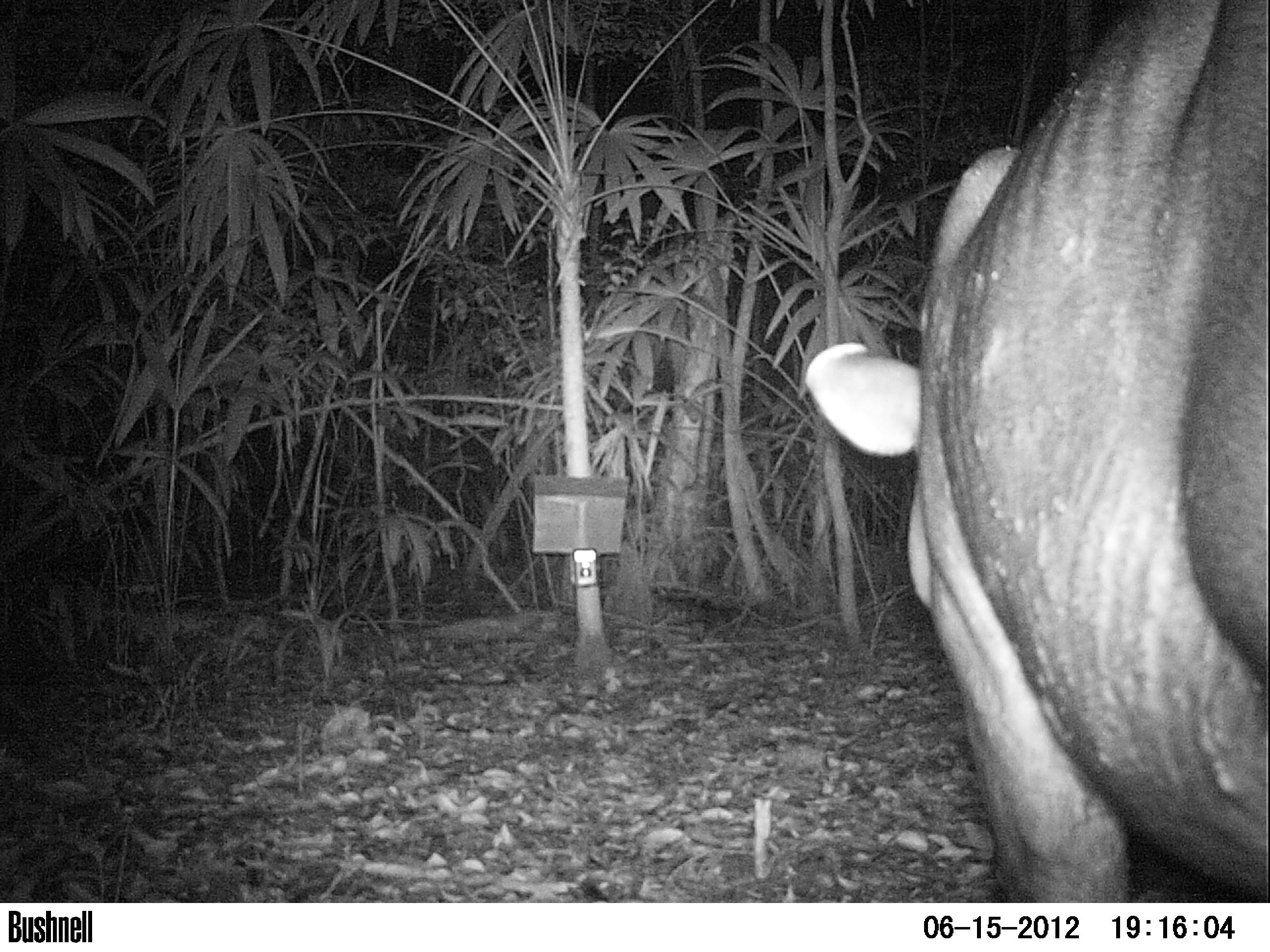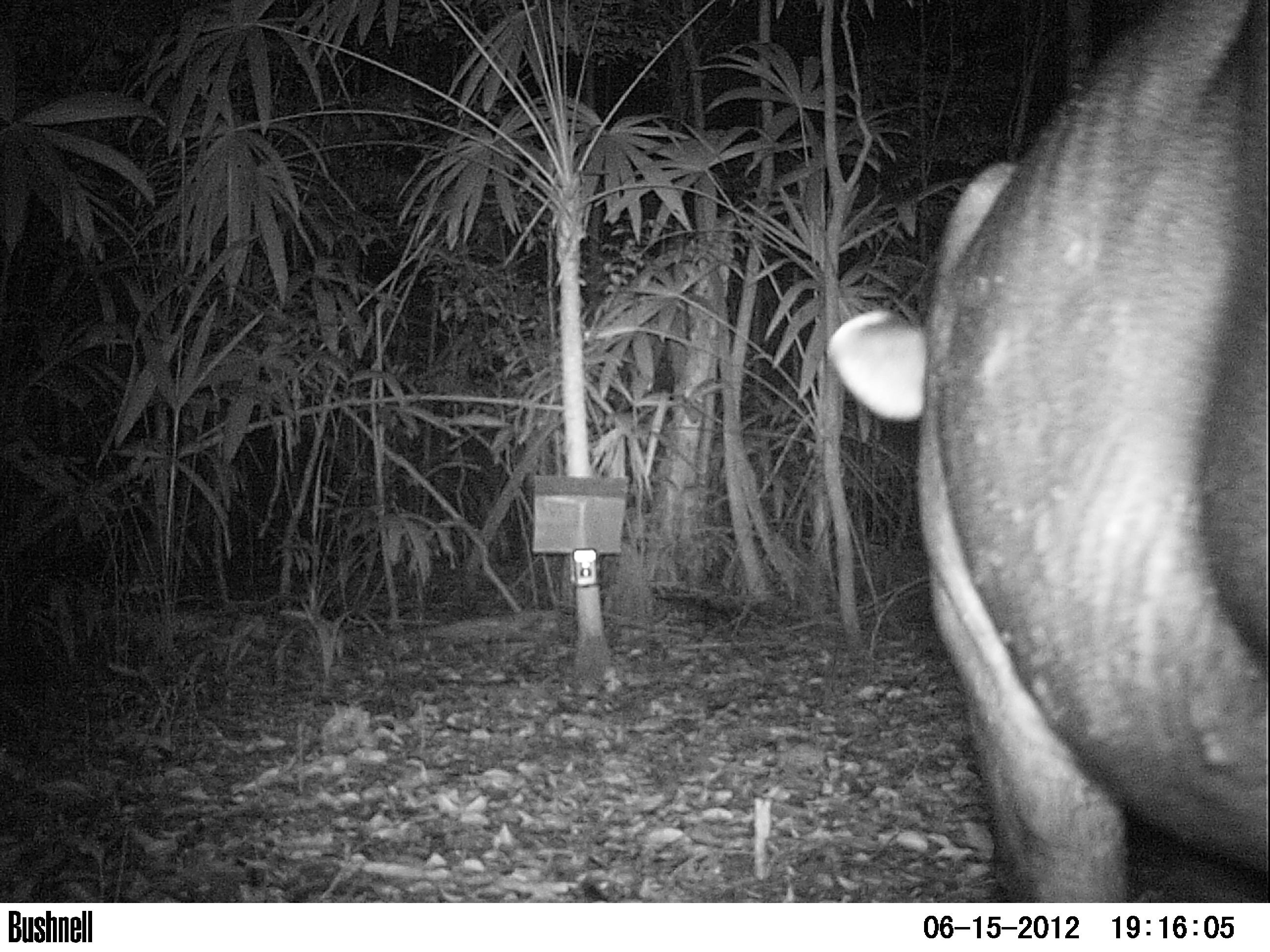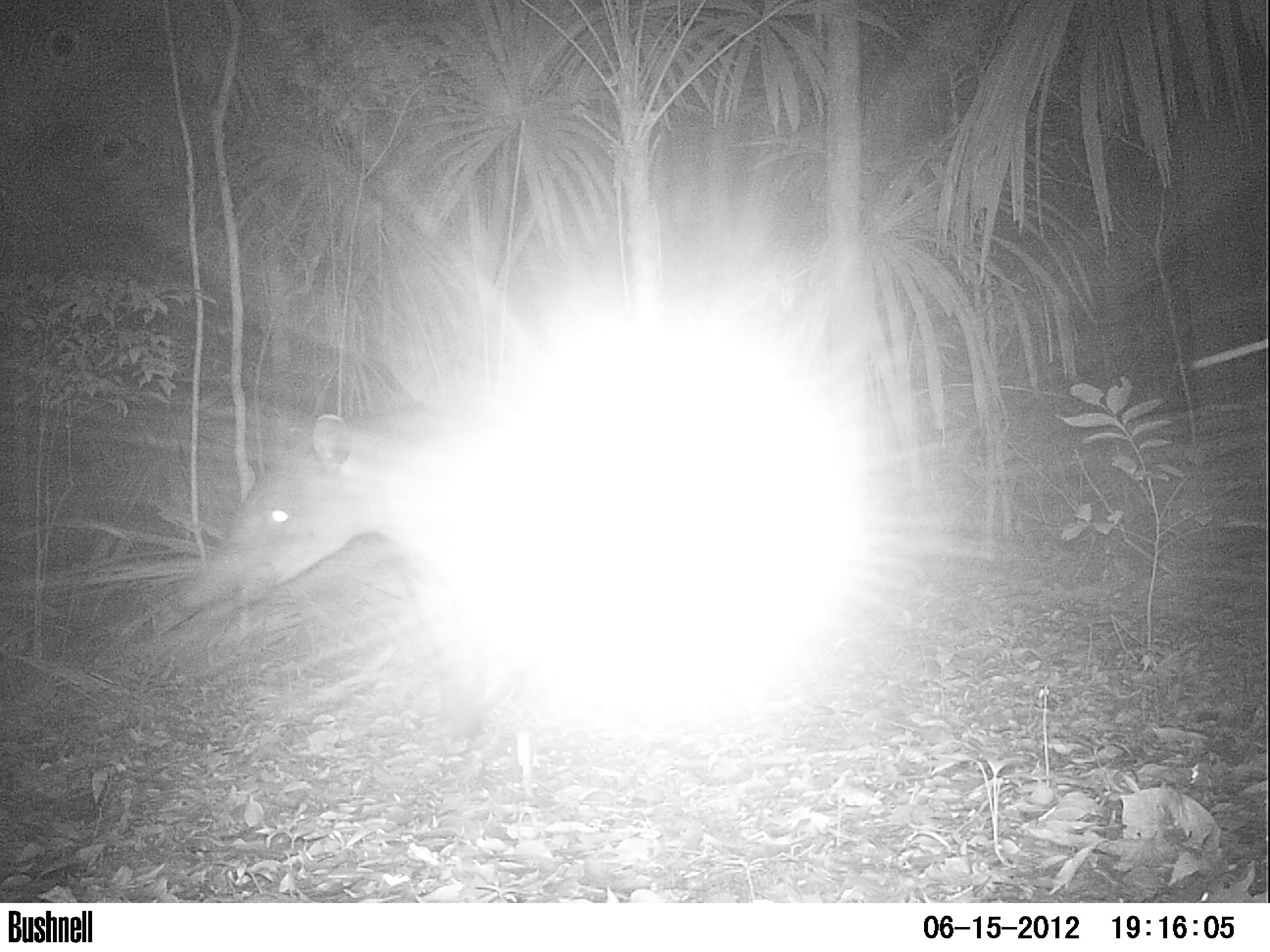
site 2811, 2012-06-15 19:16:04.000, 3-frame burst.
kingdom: Animalia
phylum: Chordata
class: Mammalia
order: Perissodactyla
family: Tapiridae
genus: Tapirus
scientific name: Tapirus bairdii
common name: baird's tapir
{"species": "Tapirus bairdii (baird's tapir)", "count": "1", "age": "adult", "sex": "female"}